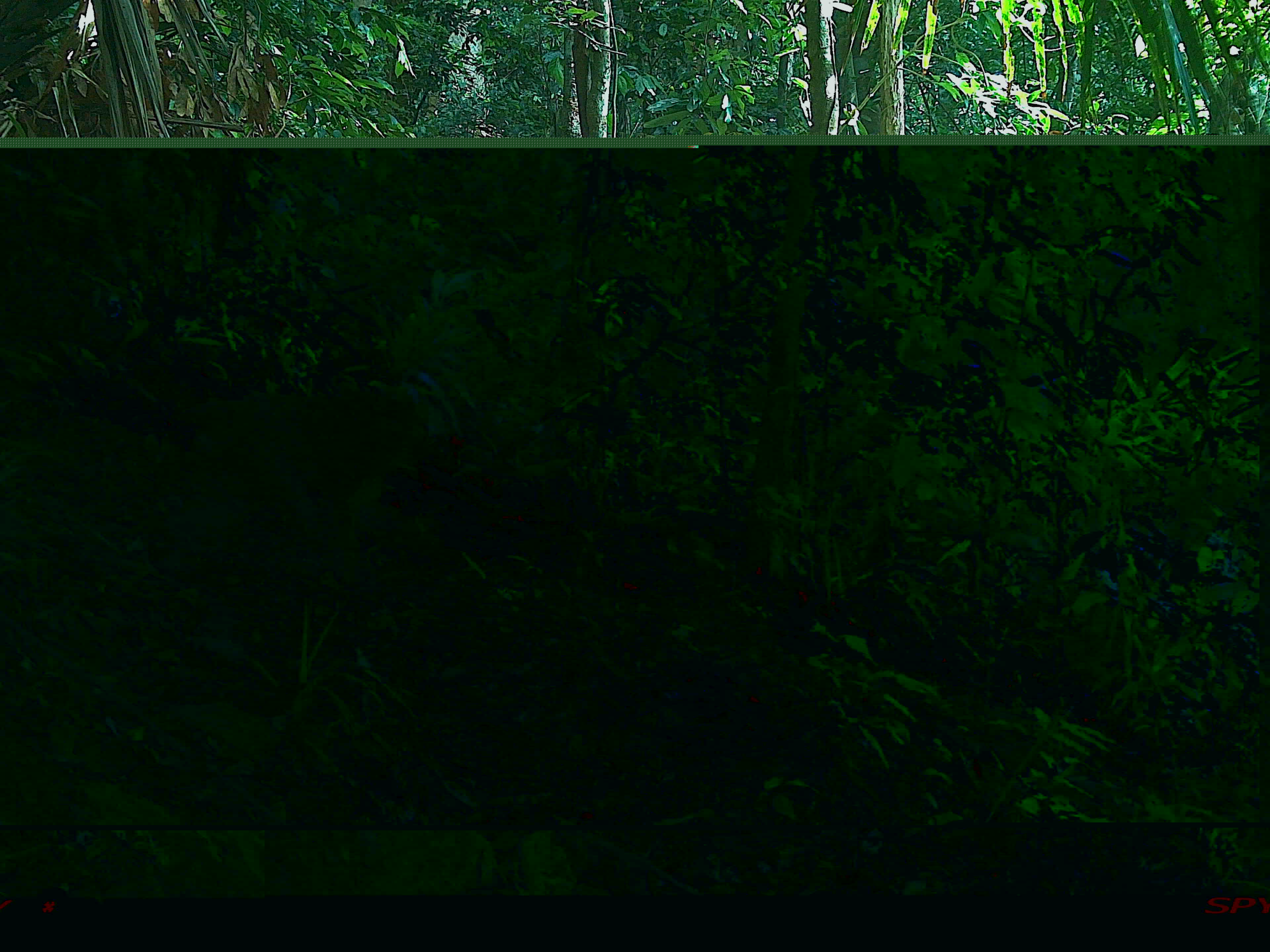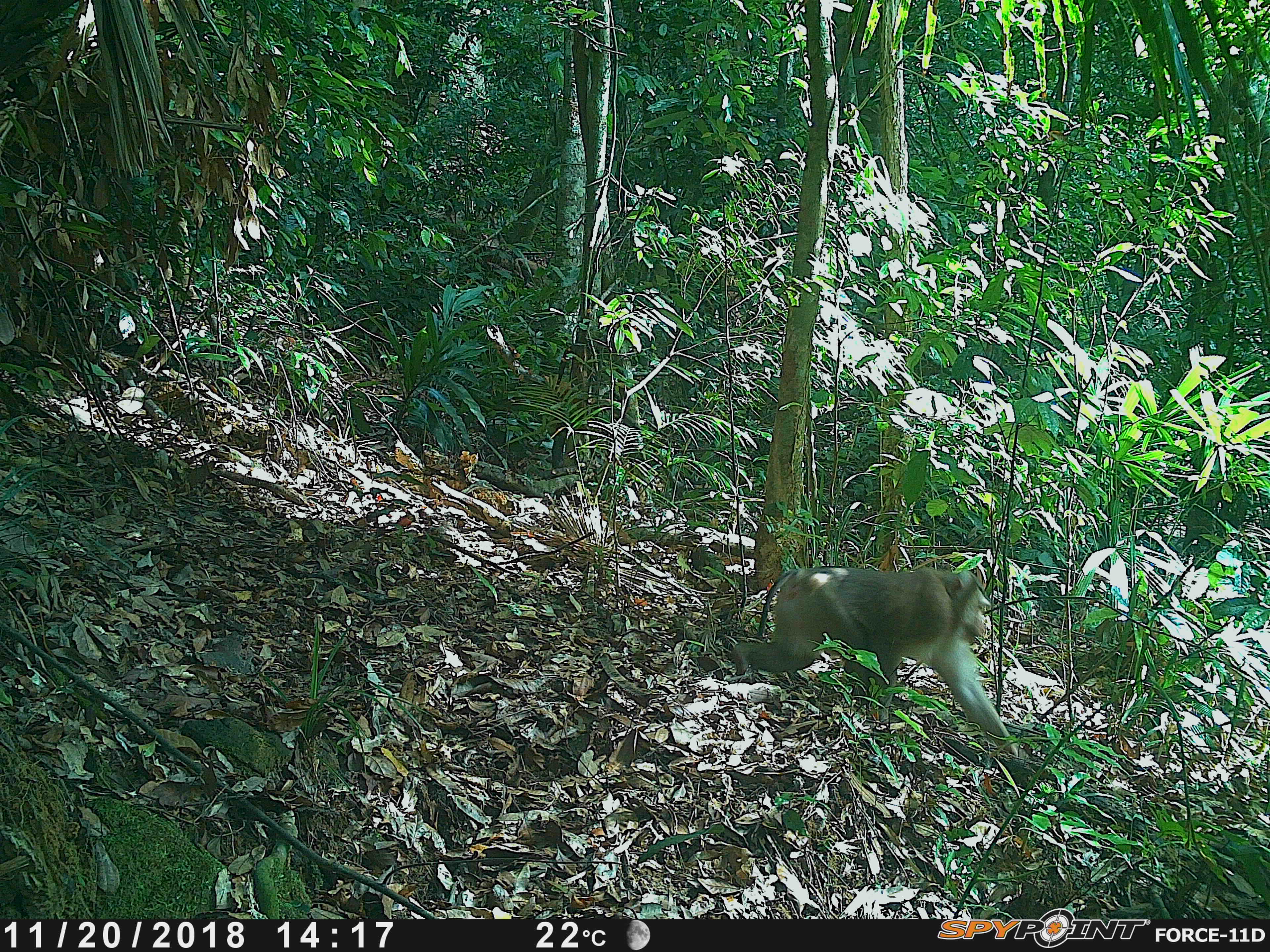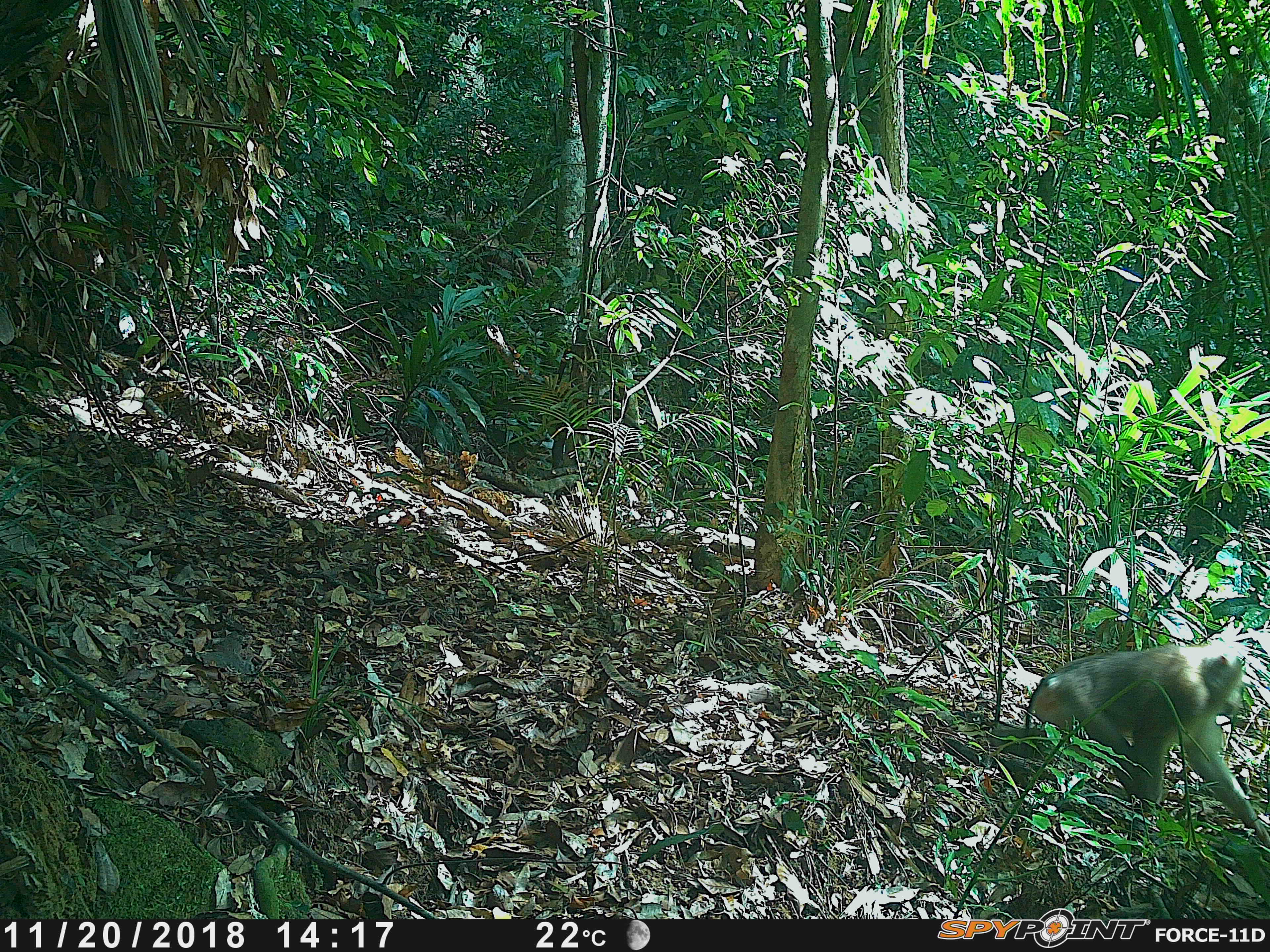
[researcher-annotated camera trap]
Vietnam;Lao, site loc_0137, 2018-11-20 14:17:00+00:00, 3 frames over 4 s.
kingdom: Animalia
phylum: Chordata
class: Mammalia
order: Primates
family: Cercopithecidae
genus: Macaca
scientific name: Macaca nemestrina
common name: pig-tailed macaque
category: pig tailed macaque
Pig tailed macaque (pig-tailed macaque) (Macaca nemestrina). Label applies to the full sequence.